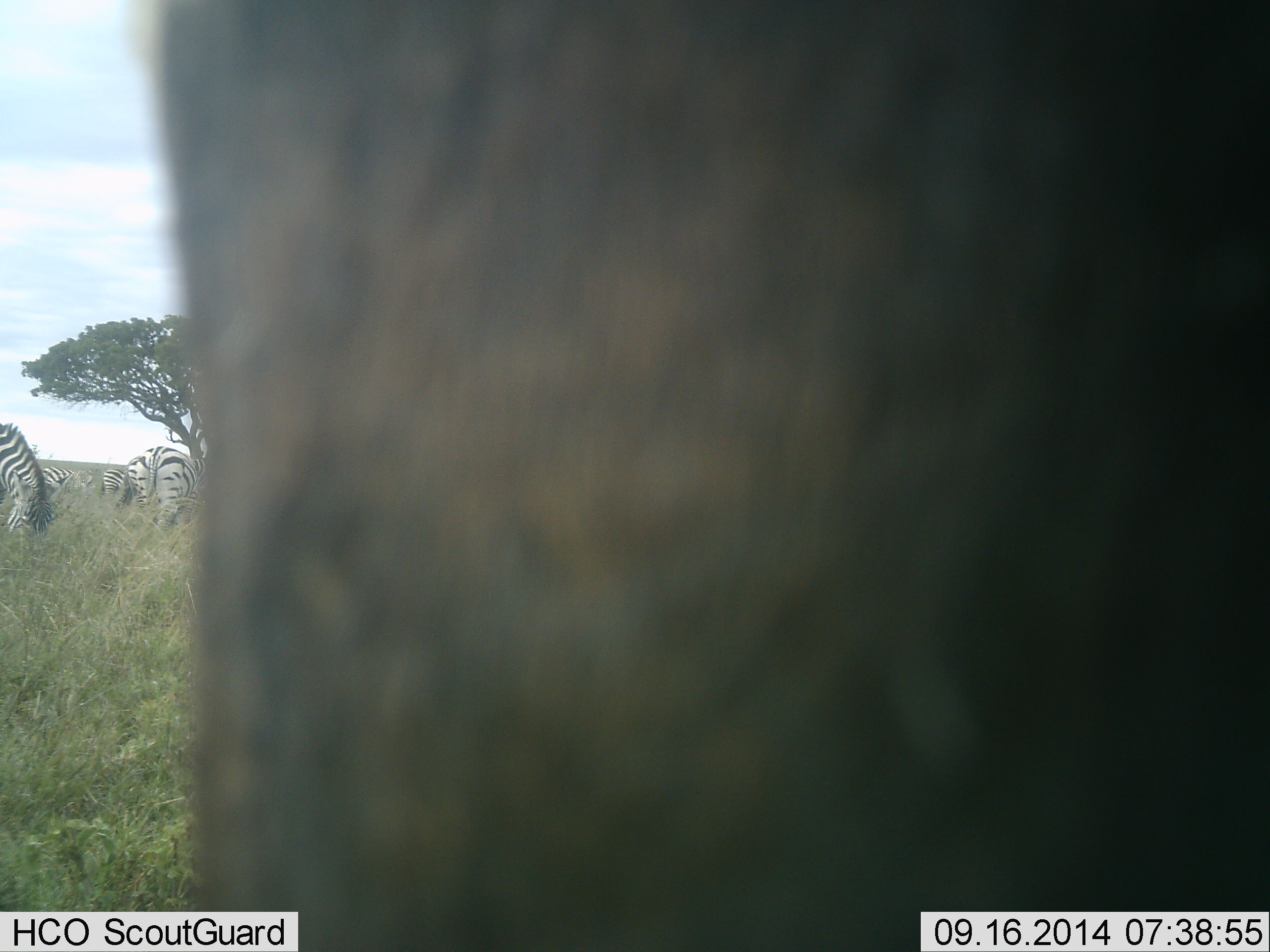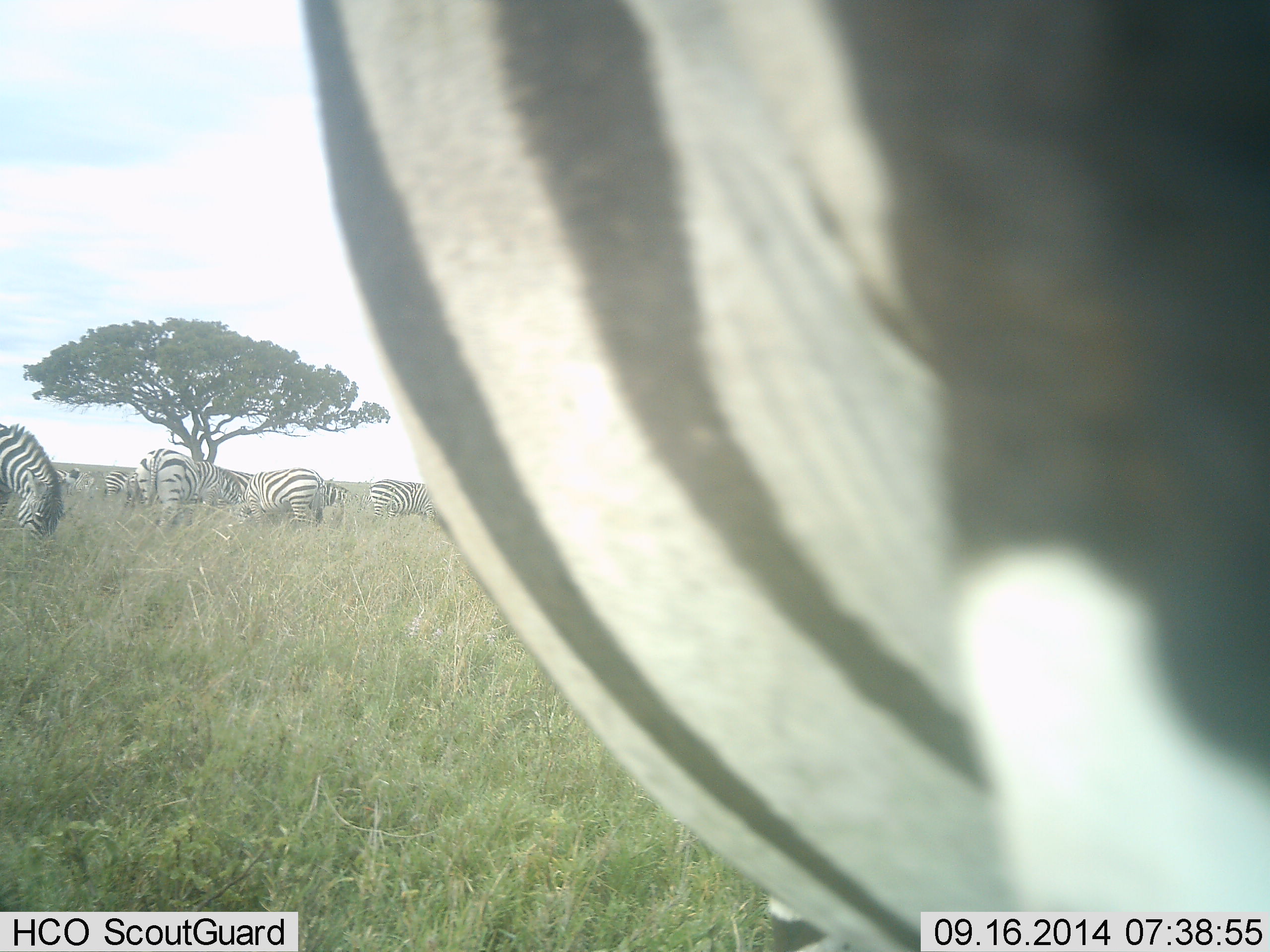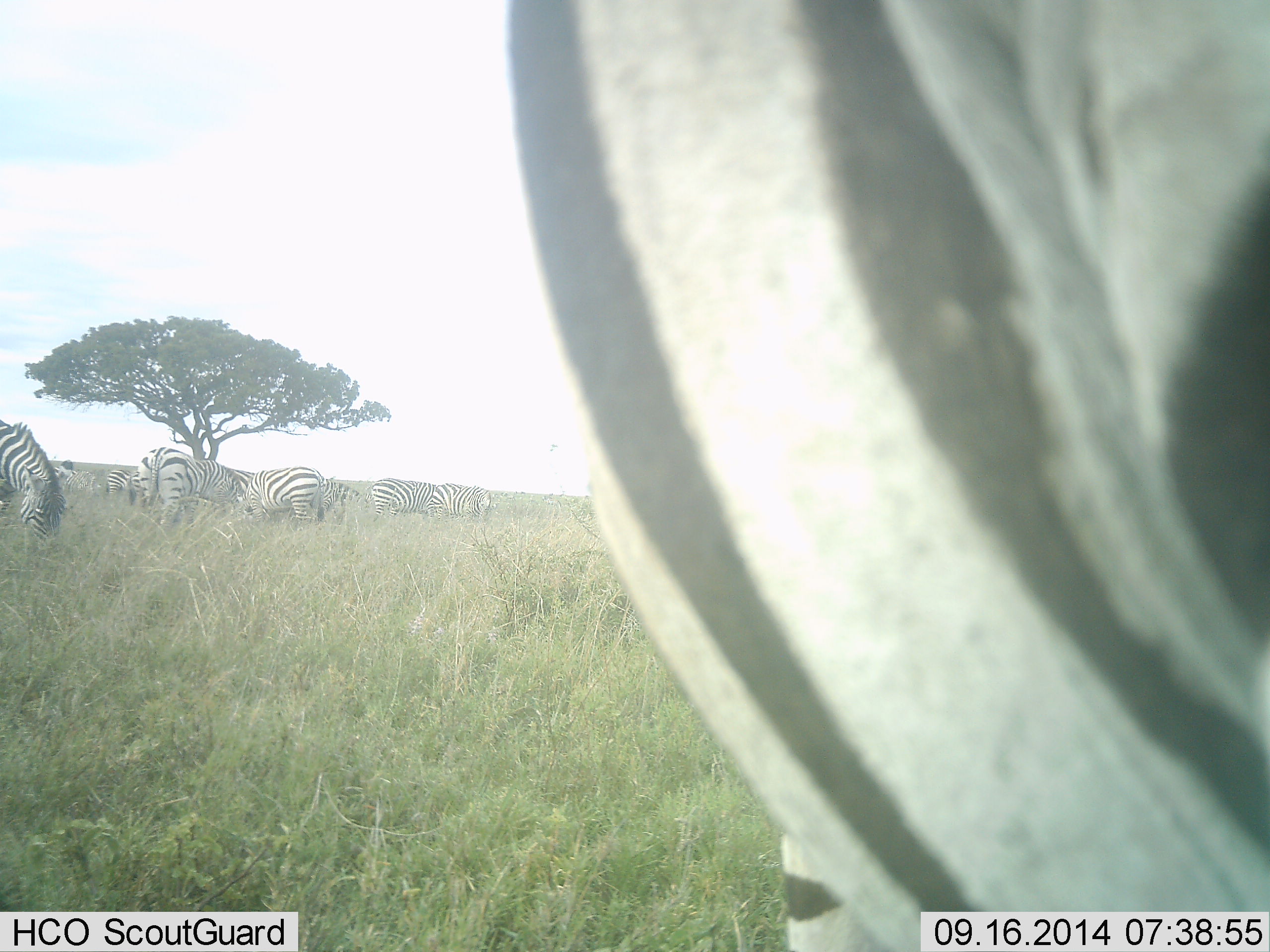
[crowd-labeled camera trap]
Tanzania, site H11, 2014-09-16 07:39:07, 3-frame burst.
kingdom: Animalia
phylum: Chordata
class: Mammalia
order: Perissodactyla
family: Equidae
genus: Equus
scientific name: Equus quagga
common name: plains zebra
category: zebra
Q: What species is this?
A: Zebra (plains zebra) (Equus quagga).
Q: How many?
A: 9.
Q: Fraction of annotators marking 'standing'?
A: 40%.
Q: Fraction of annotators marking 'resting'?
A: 10%.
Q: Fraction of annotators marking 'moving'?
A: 10%.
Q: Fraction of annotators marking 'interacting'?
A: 0%.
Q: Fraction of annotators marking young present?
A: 0%.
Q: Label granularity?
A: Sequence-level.